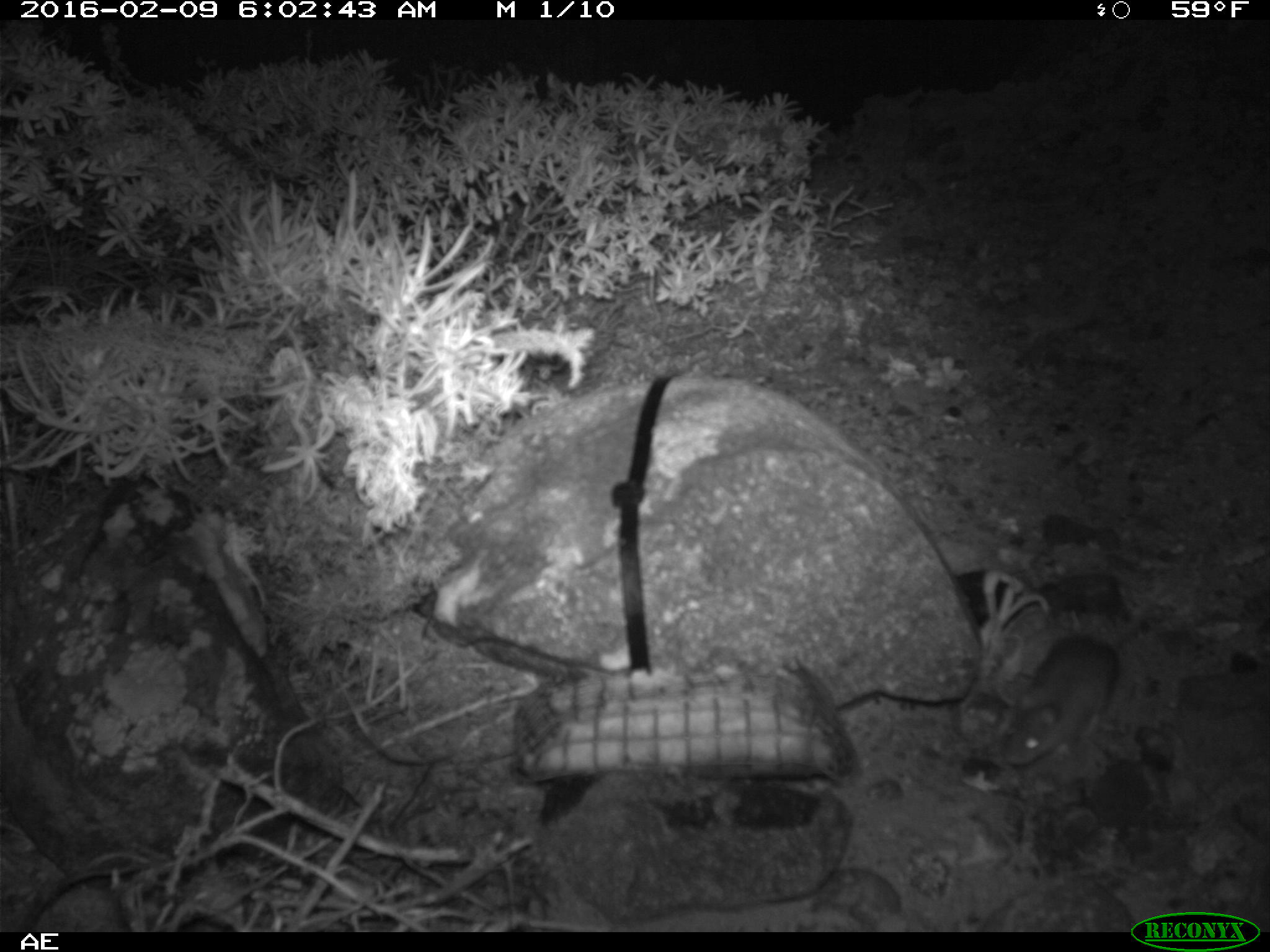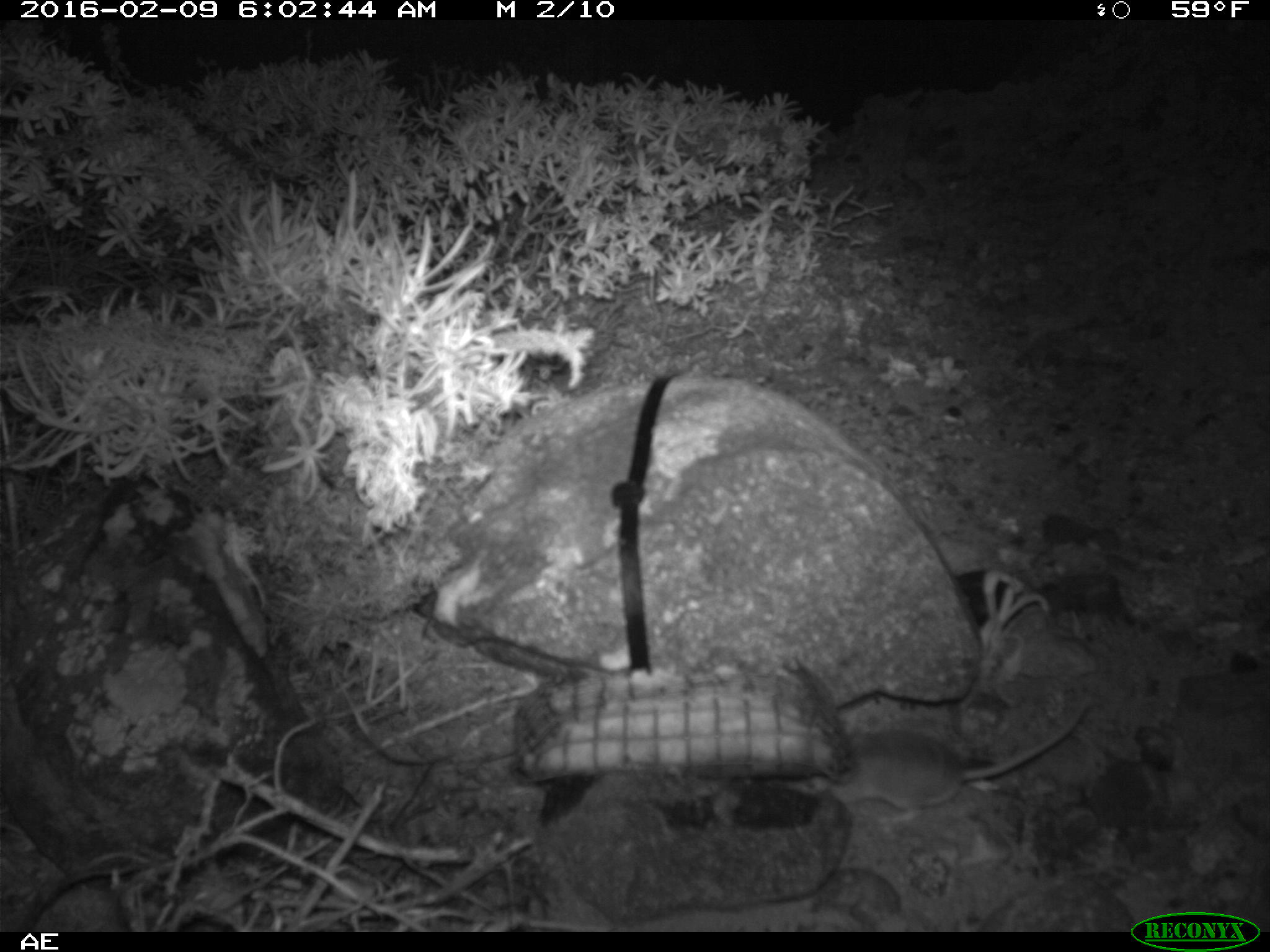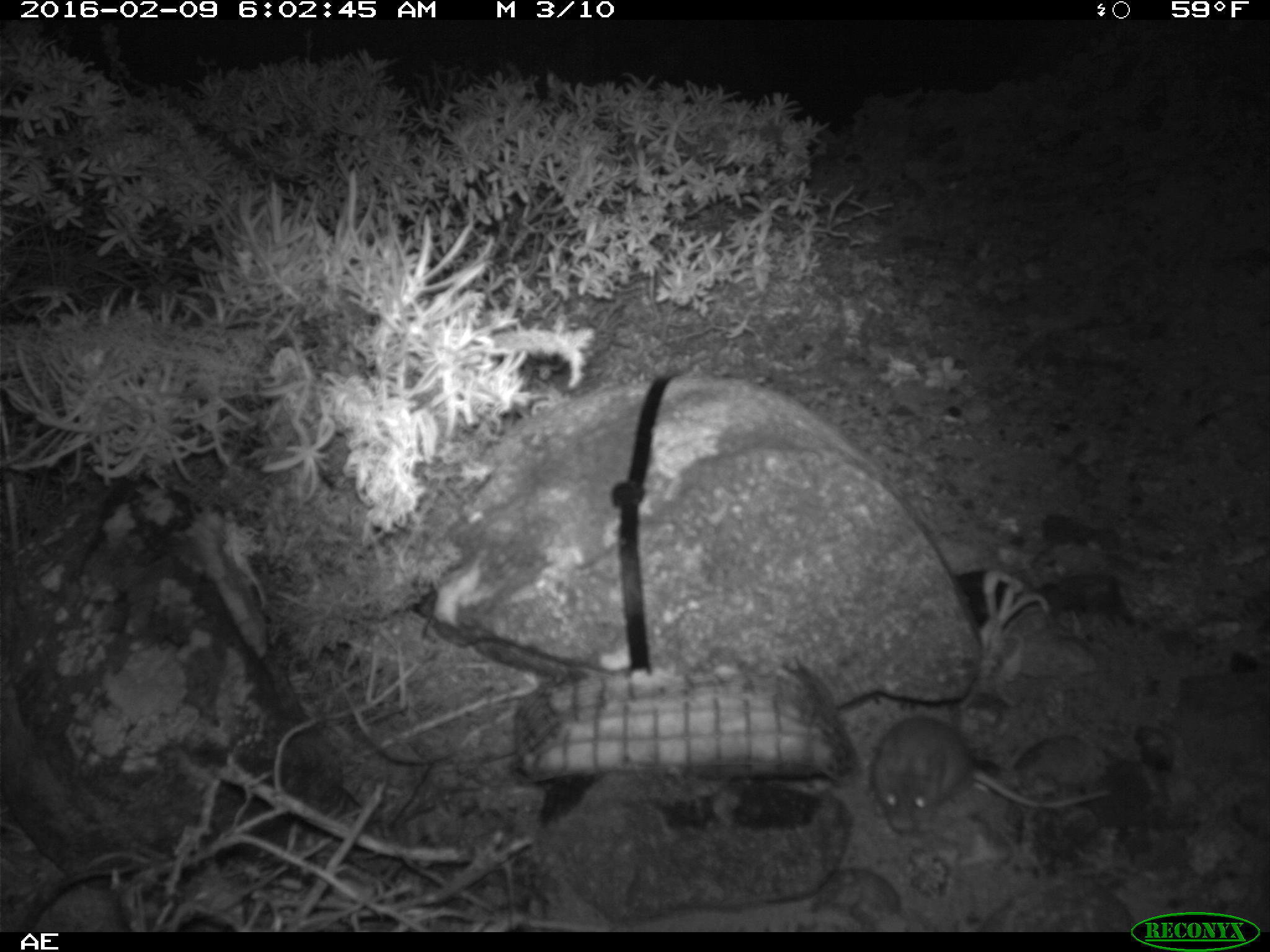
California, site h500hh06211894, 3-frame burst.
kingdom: Animalia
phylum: Chordata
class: Mammalia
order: Rodentia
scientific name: Rodentia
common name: rodent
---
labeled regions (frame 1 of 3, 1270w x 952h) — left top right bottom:
rodent: 997 577 1176 765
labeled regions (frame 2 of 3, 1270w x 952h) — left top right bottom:
rodent: 824 698 1091 824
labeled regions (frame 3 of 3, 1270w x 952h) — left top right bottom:
rodent: 869 713 1110 832